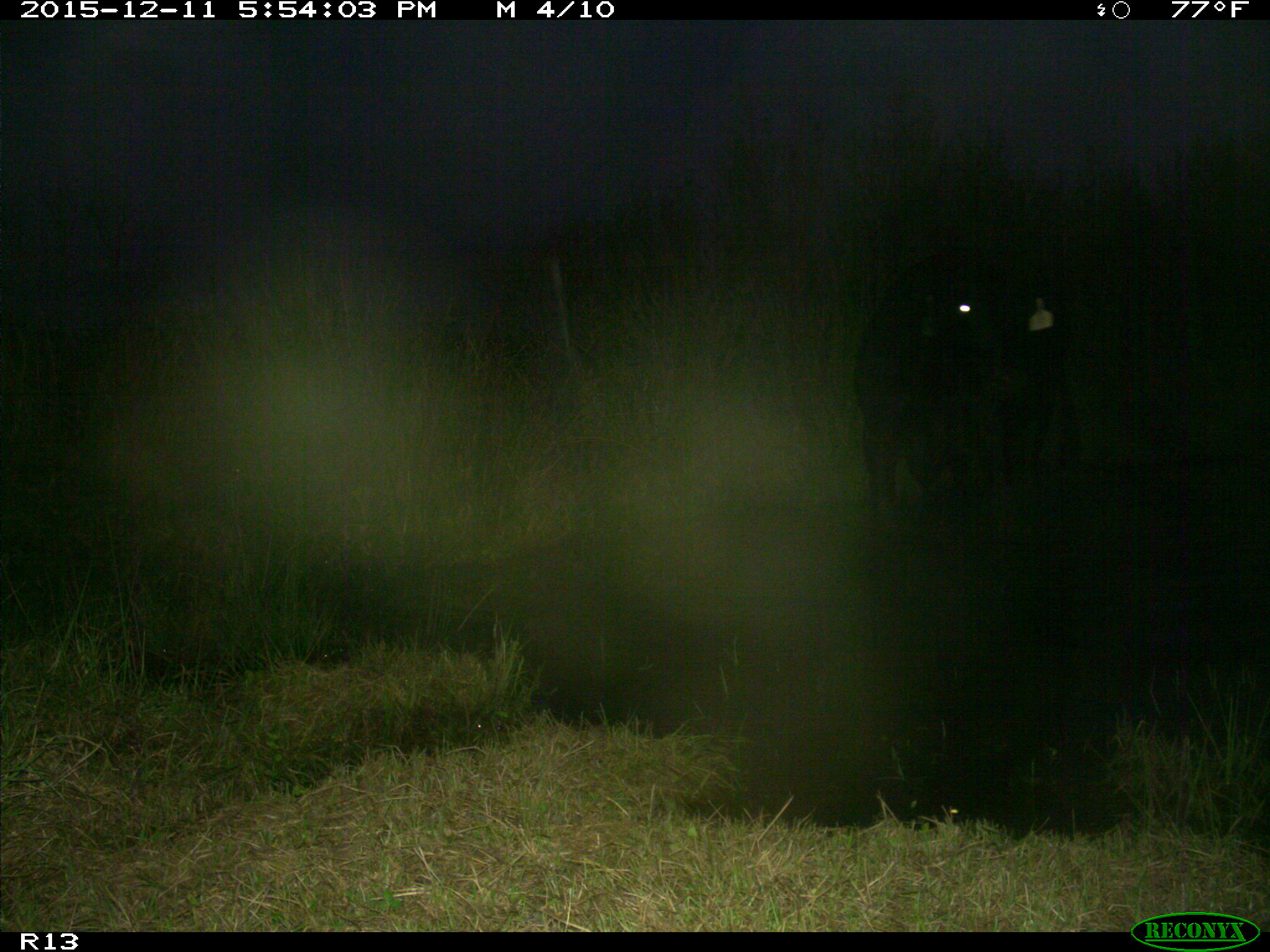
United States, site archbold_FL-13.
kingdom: Animalia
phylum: Chordata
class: Mammalia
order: Artiodactyla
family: Bovidae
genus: Bos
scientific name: Bos taurus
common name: domestic cow